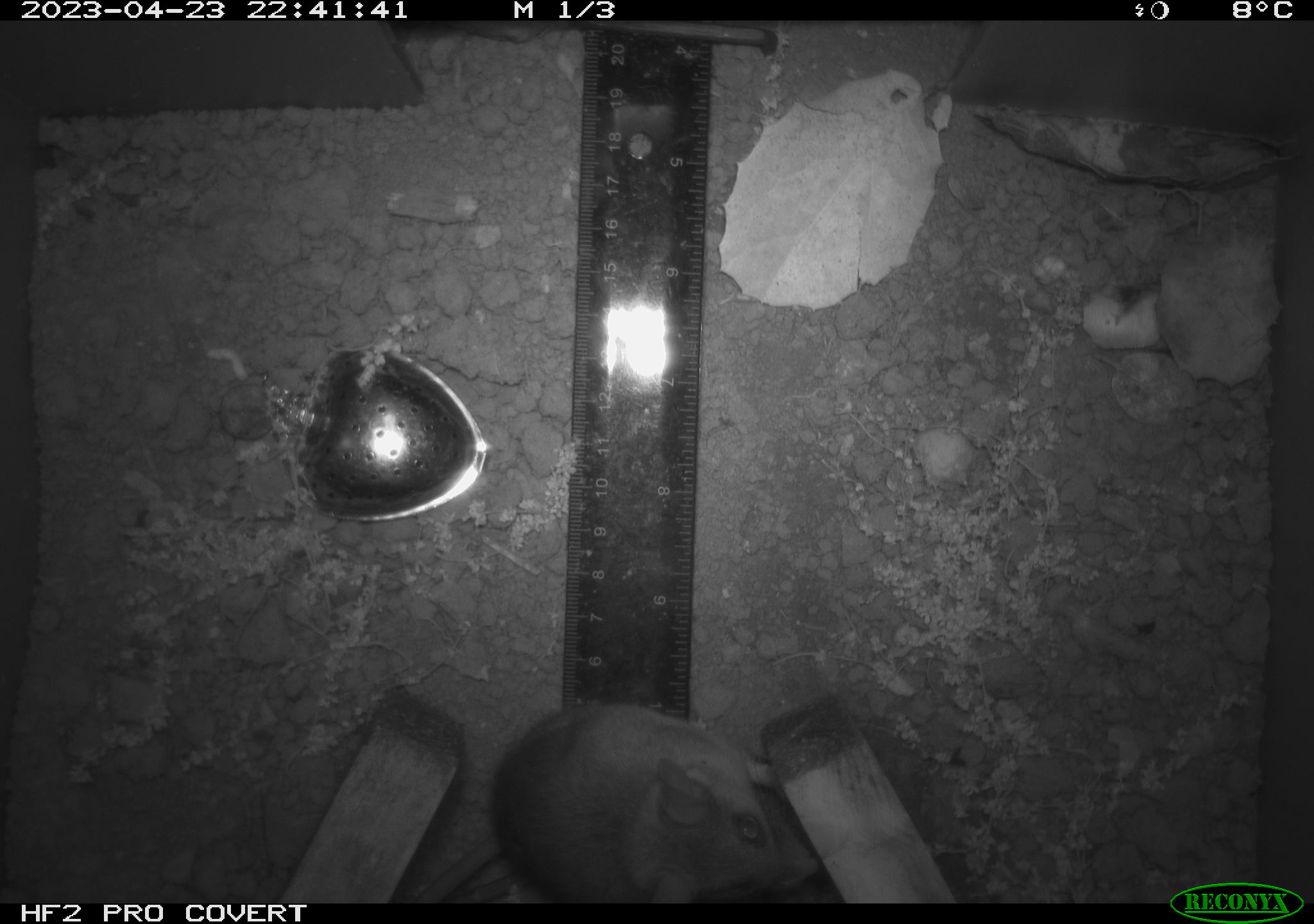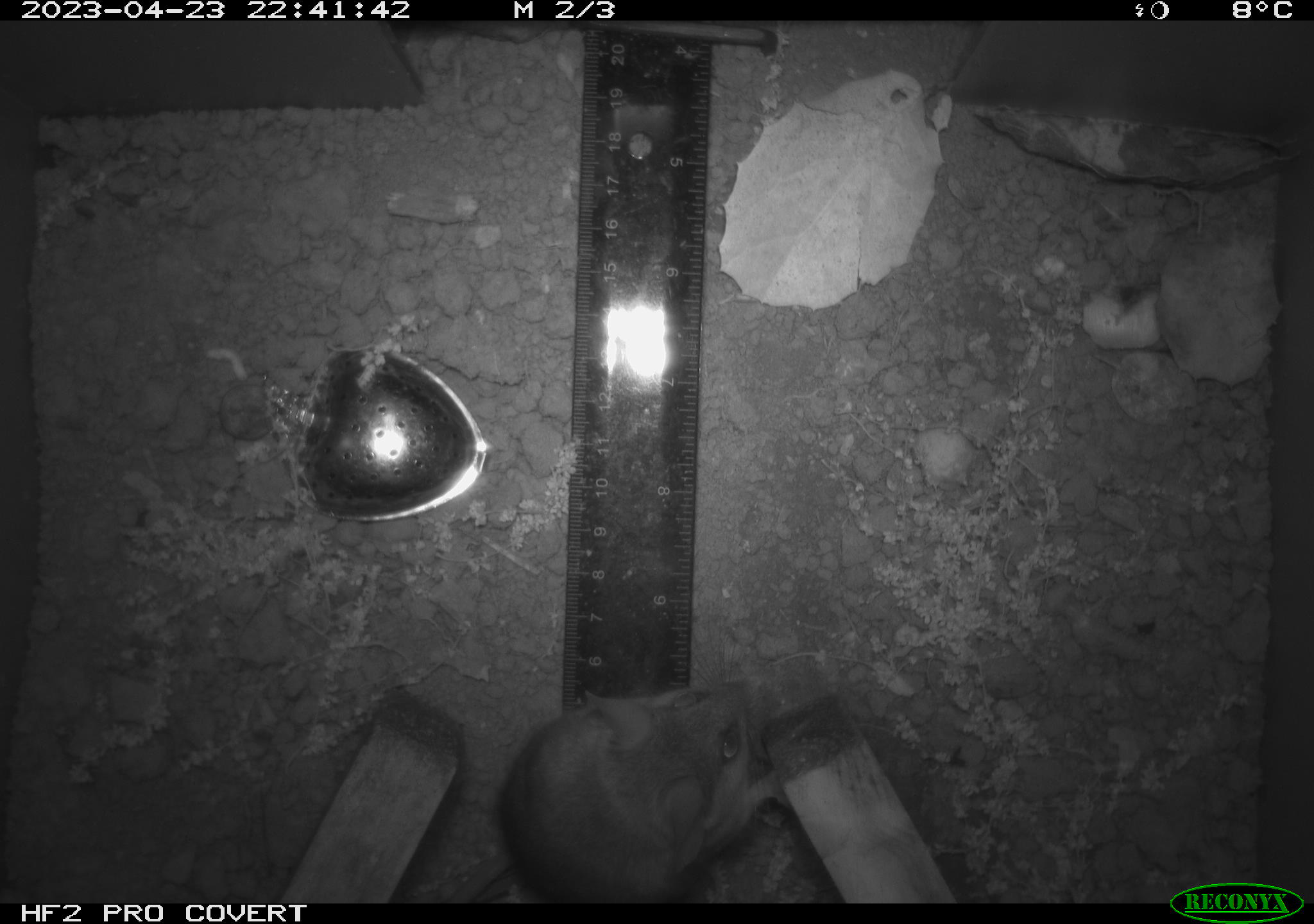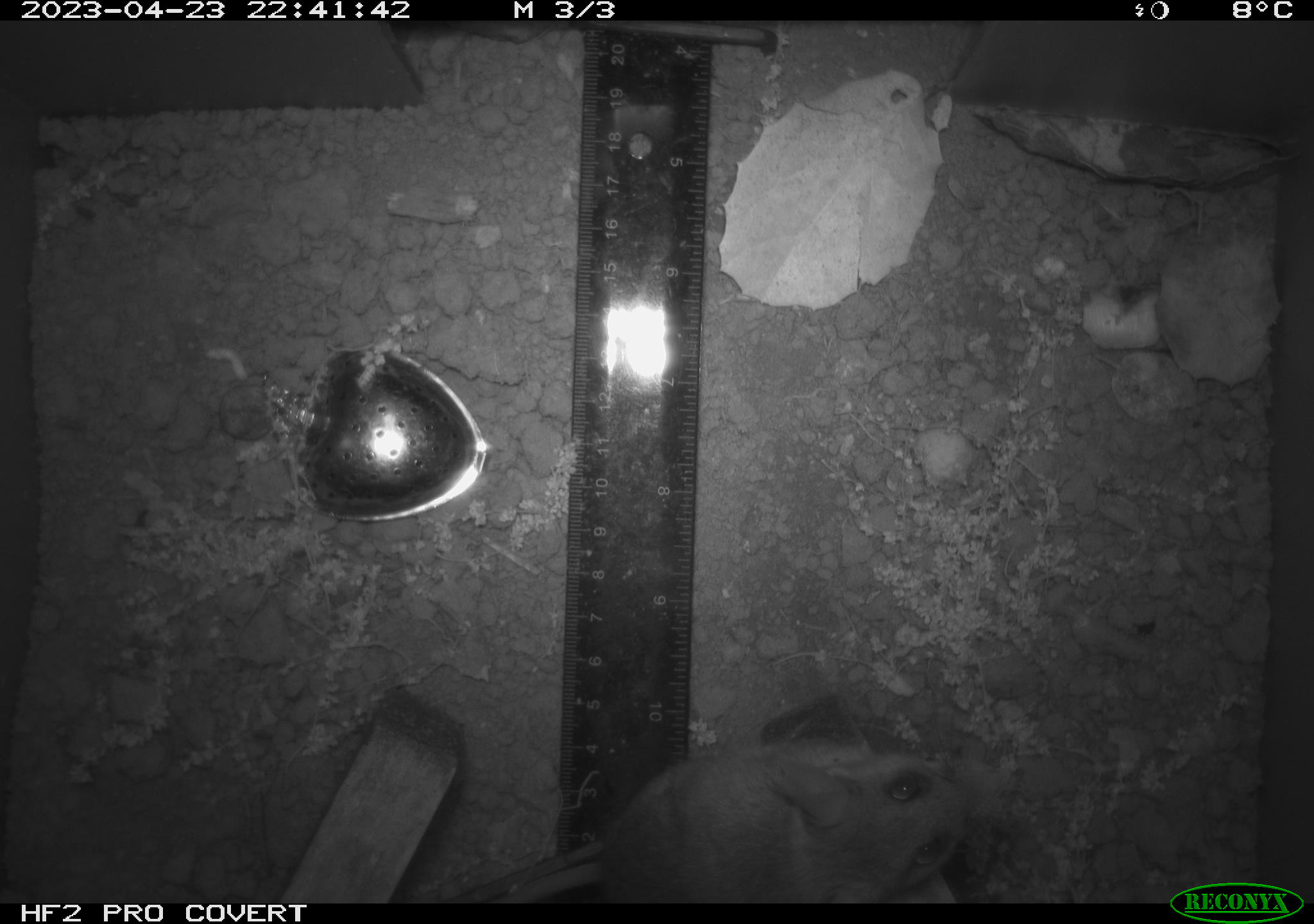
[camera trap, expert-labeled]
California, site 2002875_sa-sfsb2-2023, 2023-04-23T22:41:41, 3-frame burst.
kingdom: Animalia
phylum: Chordata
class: Mammalia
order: Rodentia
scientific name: Rodentia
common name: mouse species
Mouse species (Rodentia).